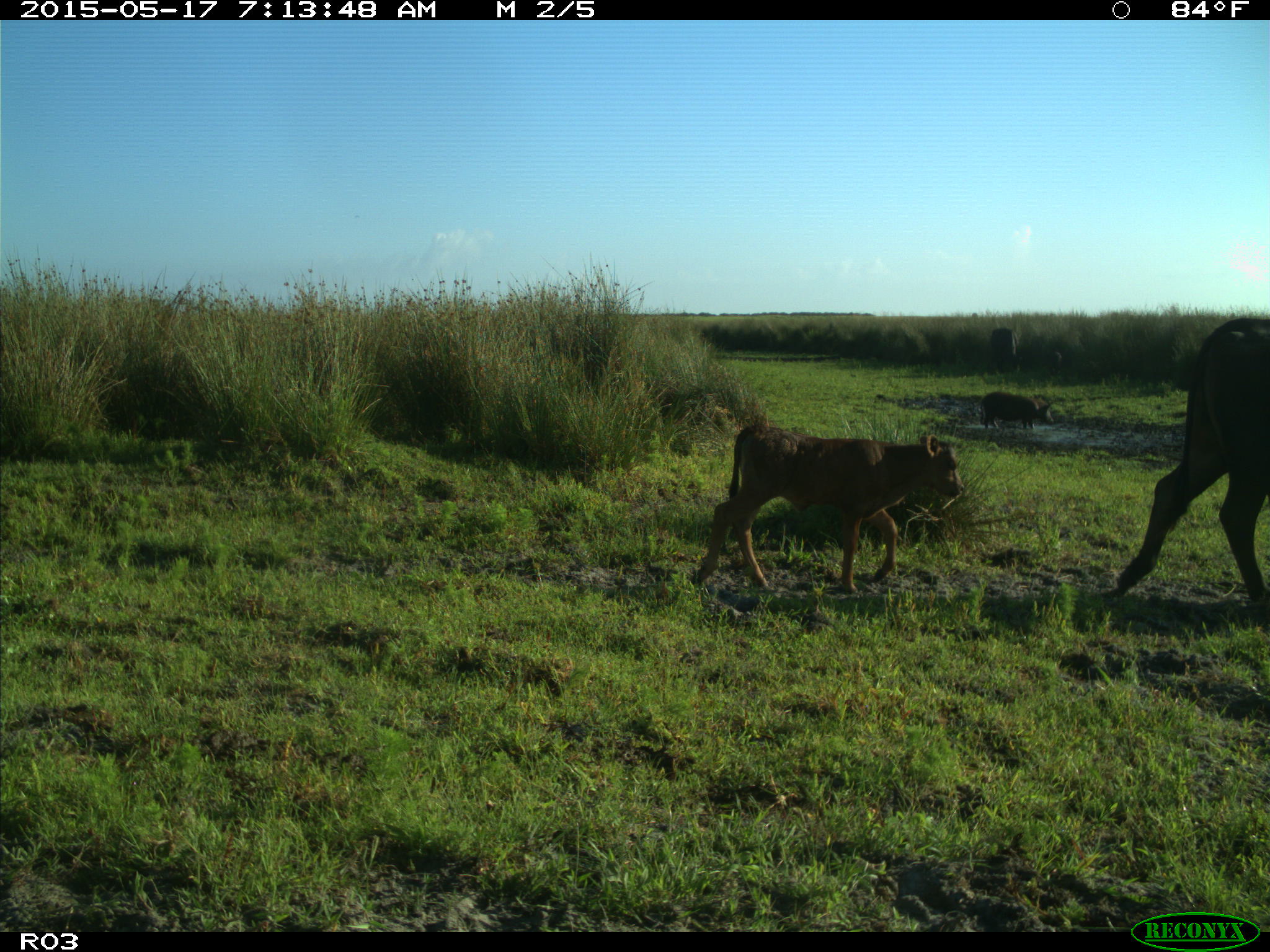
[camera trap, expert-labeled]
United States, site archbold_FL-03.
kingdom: Animalia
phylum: Chordata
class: Mammalia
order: Artiodactyla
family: Suidae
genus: Sus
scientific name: Sus scrofa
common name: wild boar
Sus scrofa (wild boar).